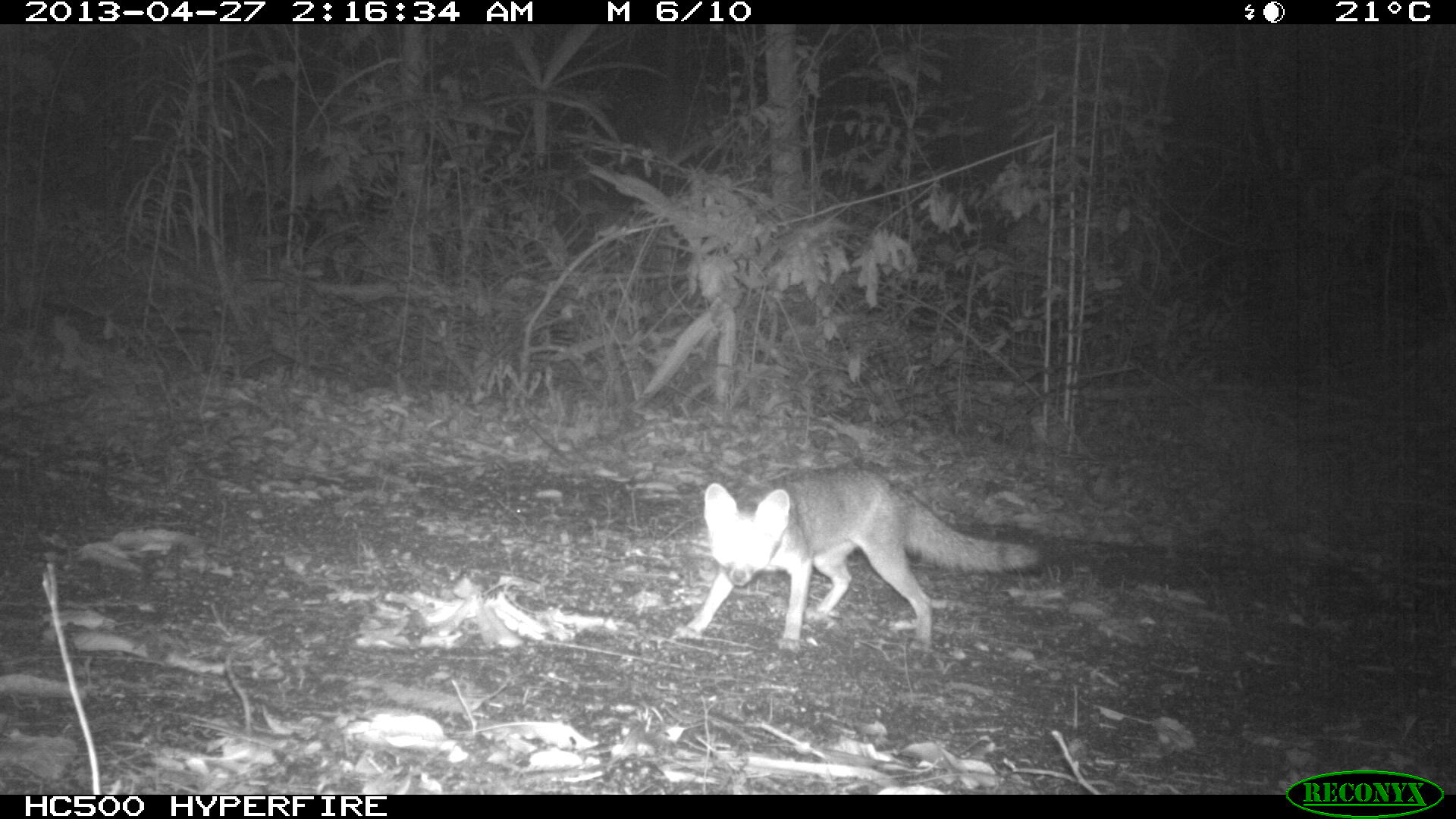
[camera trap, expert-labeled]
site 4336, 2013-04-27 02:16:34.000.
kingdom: Animalia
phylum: Chordata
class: Mammalia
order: Carnivora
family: Canidae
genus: Urocyon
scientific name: Urocyon cinereoargenteus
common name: gray fox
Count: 1.